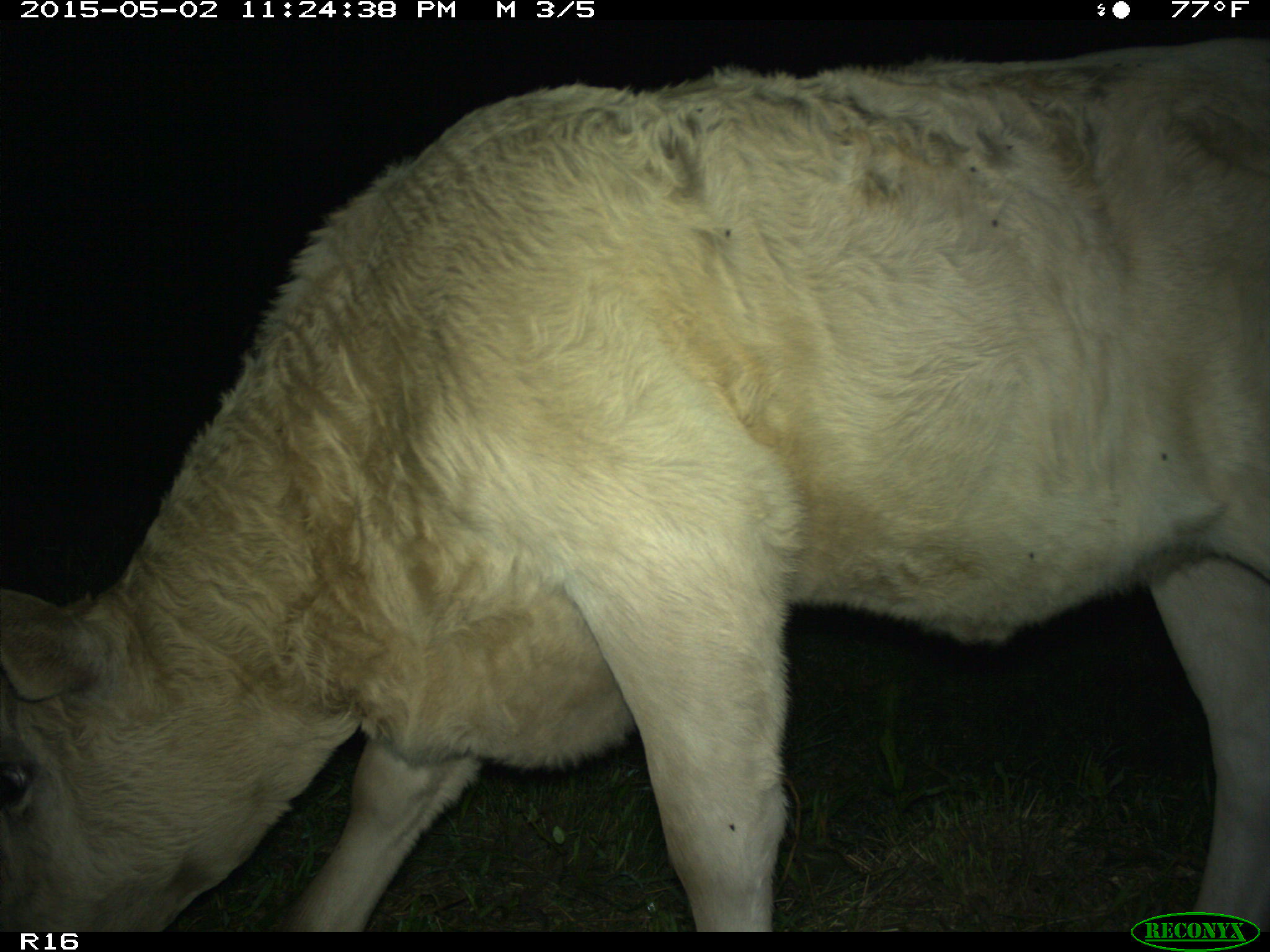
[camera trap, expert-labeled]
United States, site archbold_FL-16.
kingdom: Animalia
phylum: Chordata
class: Mammalia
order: Artiodactyla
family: Bovidae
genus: Bos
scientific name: Bos taurus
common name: domestic cow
Bos taurus (domestic cow).